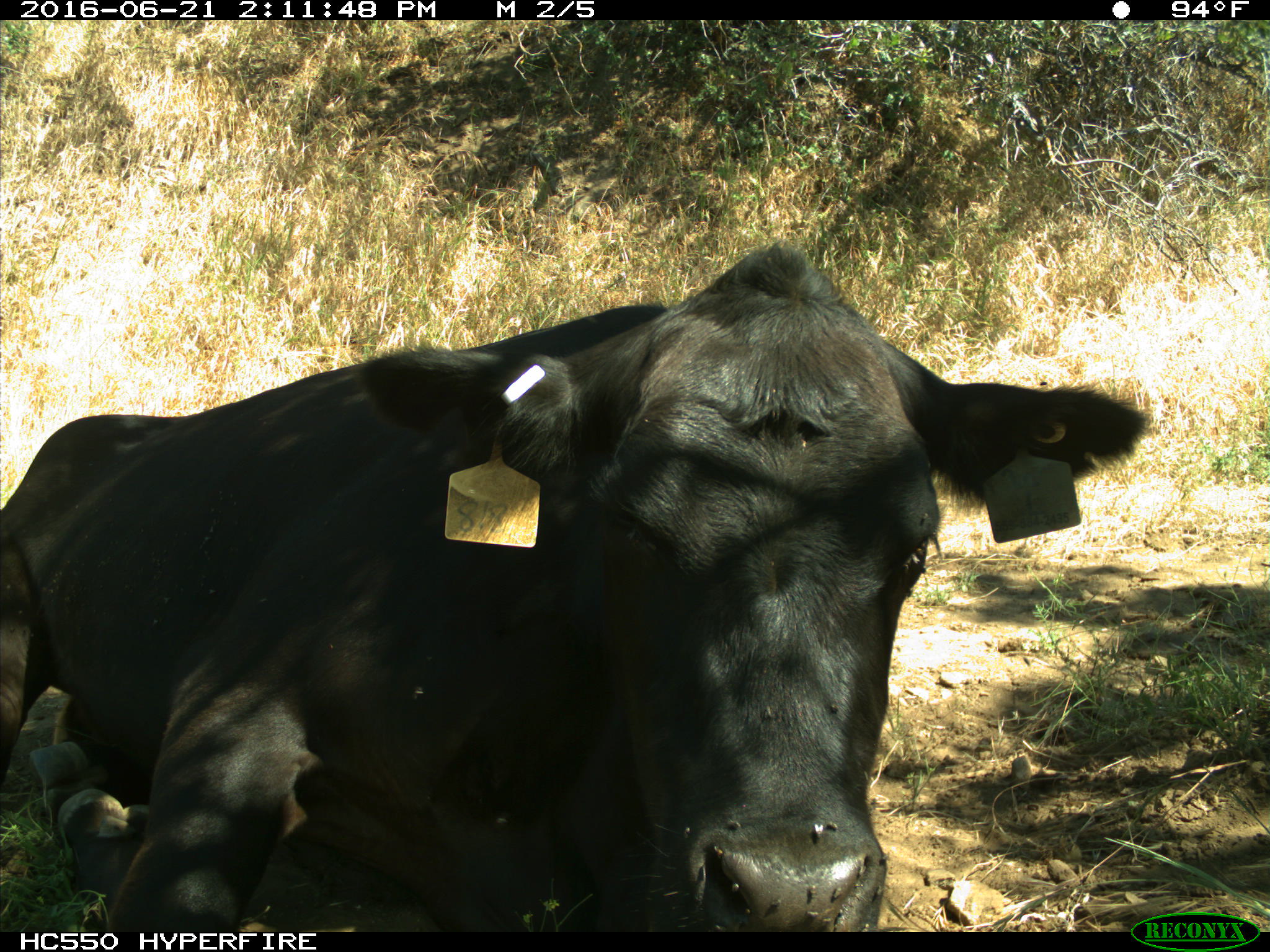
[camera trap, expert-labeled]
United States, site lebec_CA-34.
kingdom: Animalia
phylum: Chordata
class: Mammalia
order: Artiodactyla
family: Bovidae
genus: Bos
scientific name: Bos taurus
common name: domestic cow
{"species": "Bos taurus (domestic cow)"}